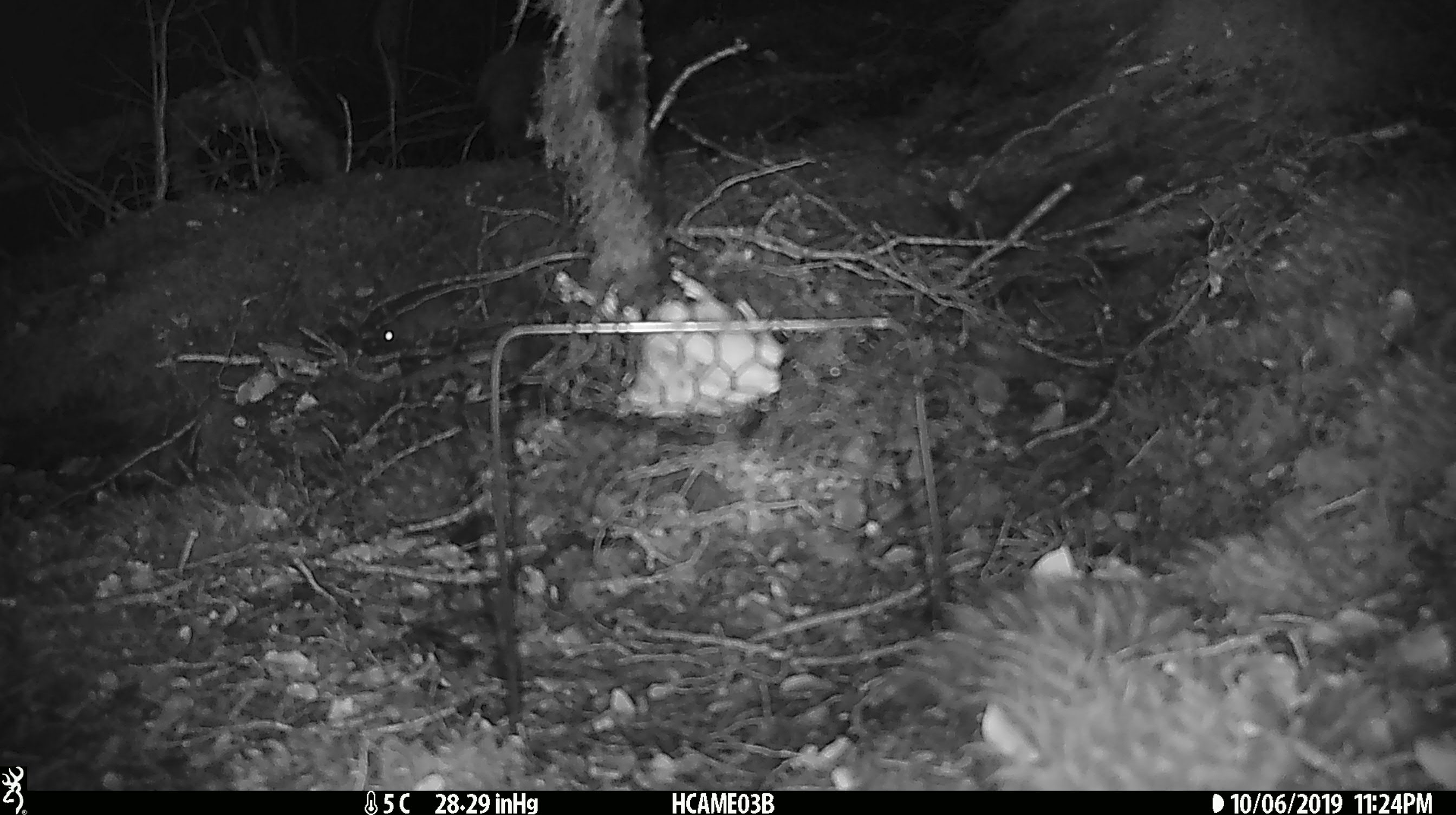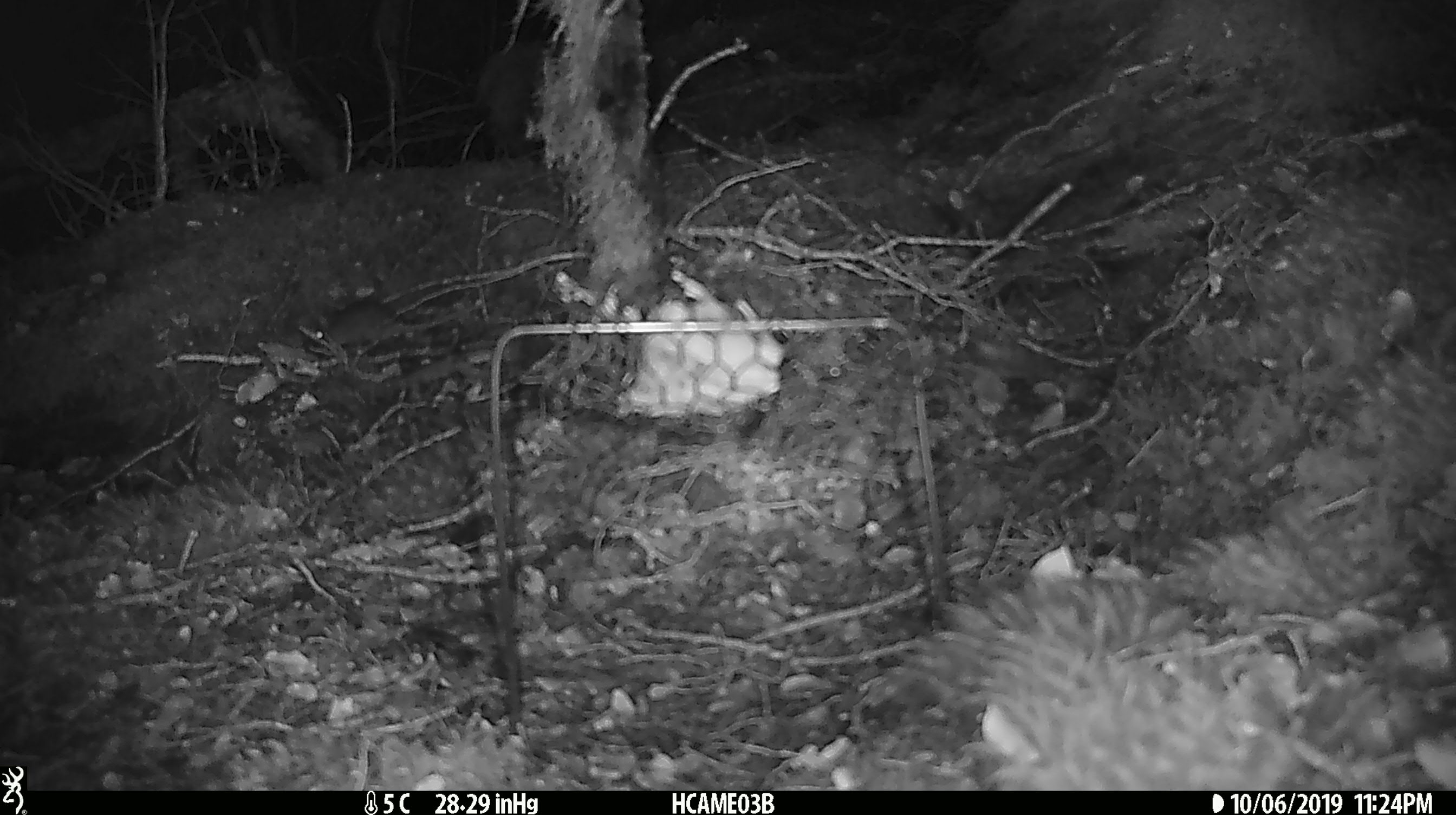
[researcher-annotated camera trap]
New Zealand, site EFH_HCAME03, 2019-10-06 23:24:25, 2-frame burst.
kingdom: Animalia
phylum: Chordata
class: Mammalia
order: Rodentia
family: Muridae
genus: Mus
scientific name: Mus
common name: mouse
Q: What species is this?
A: Mouse (Mus).